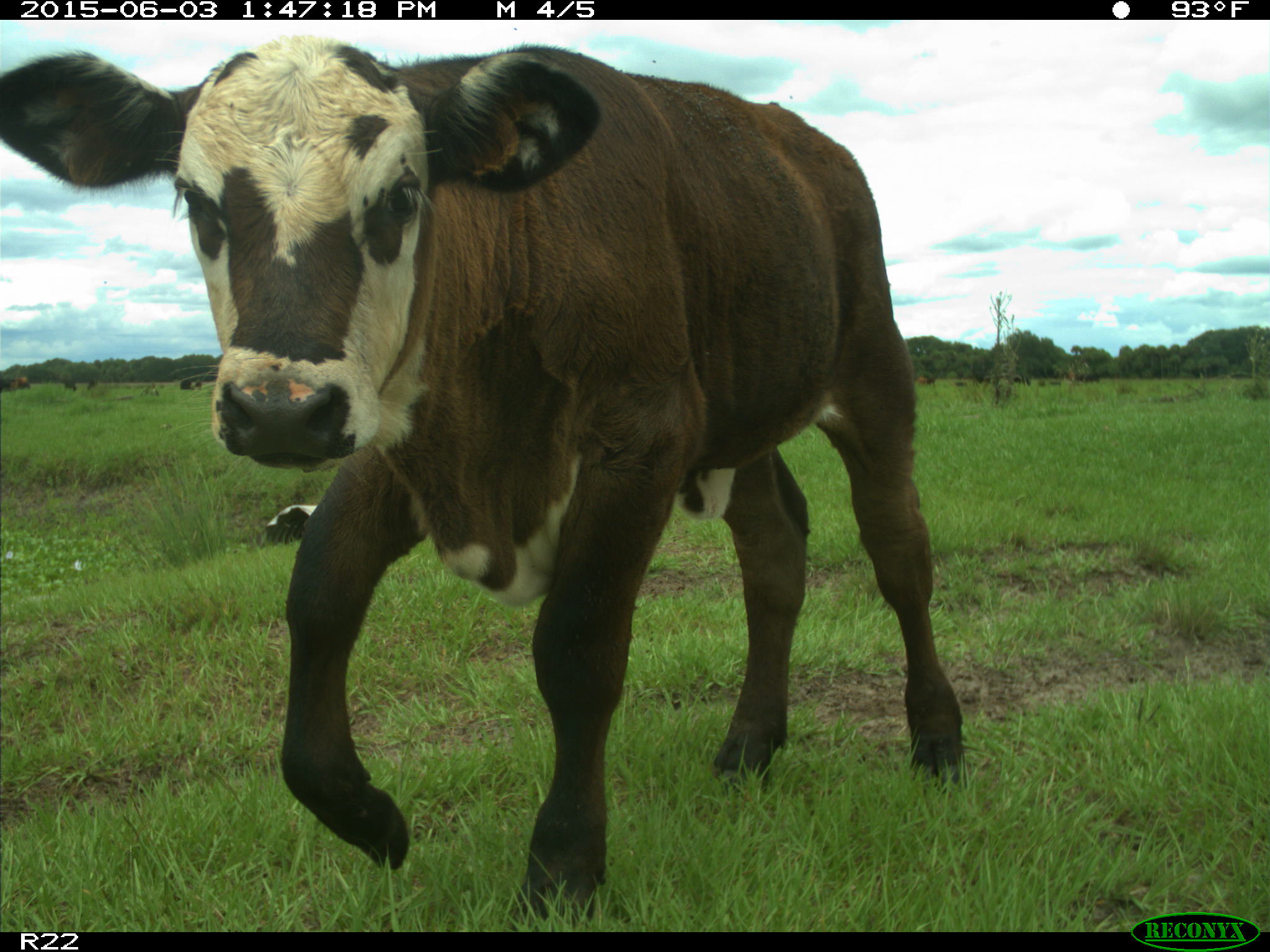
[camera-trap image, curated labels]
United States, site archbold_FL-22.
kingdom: Animalia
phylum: Chordata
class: Mammalia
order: Artiodactyla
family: Bovidae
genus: Bos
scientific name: Bos taurus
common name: domestic cow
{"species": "Bos taurus (domestic cow)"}